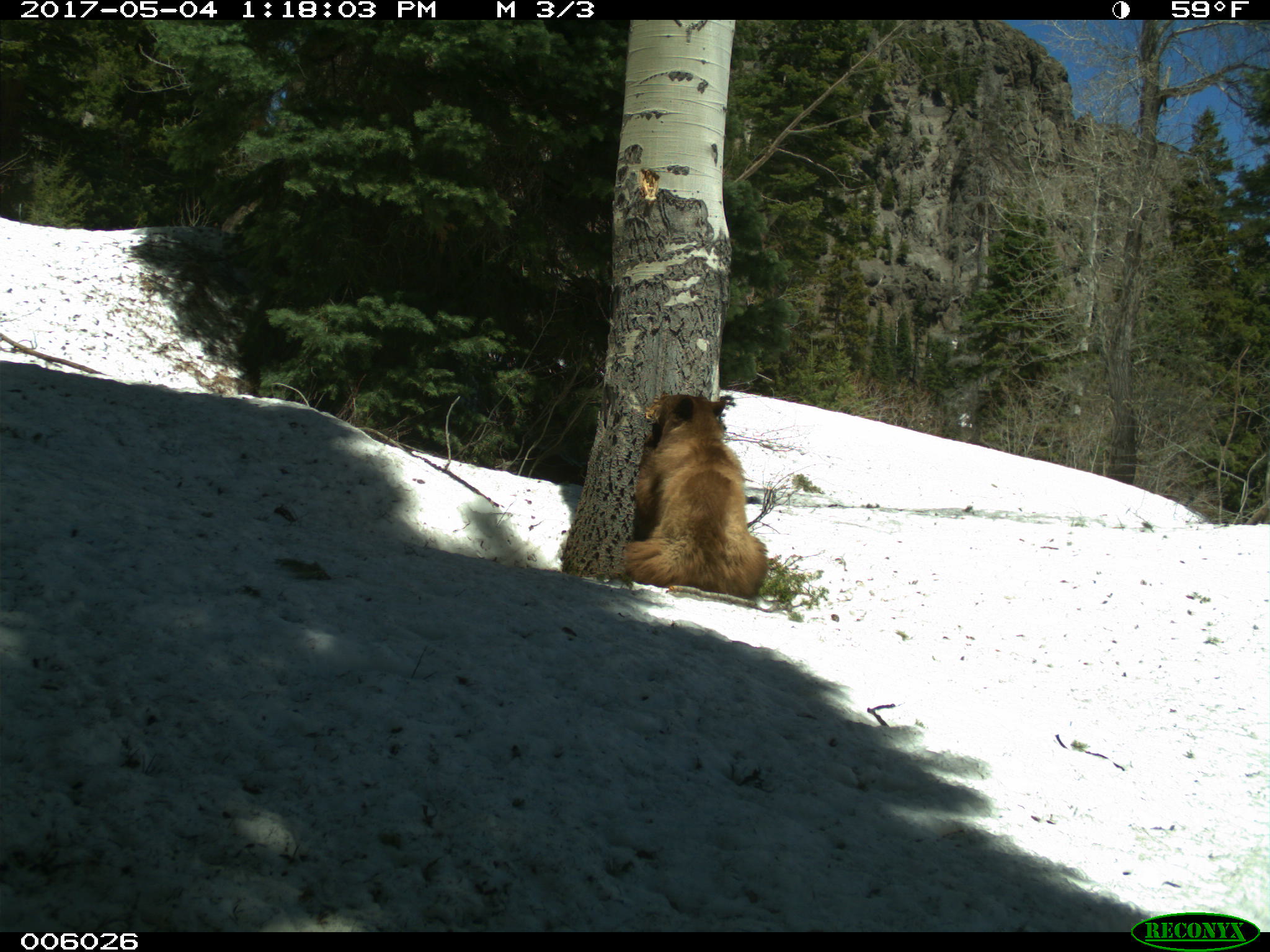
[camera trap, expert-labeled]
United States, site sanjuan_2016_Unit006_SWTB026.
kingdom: Animalia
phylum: Chordata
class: Mammalia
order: Carnivora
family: Ursidae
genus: Ursus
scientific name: Ursus americanus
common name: american black bear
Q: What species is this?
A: Ursus americanus (american black bear).